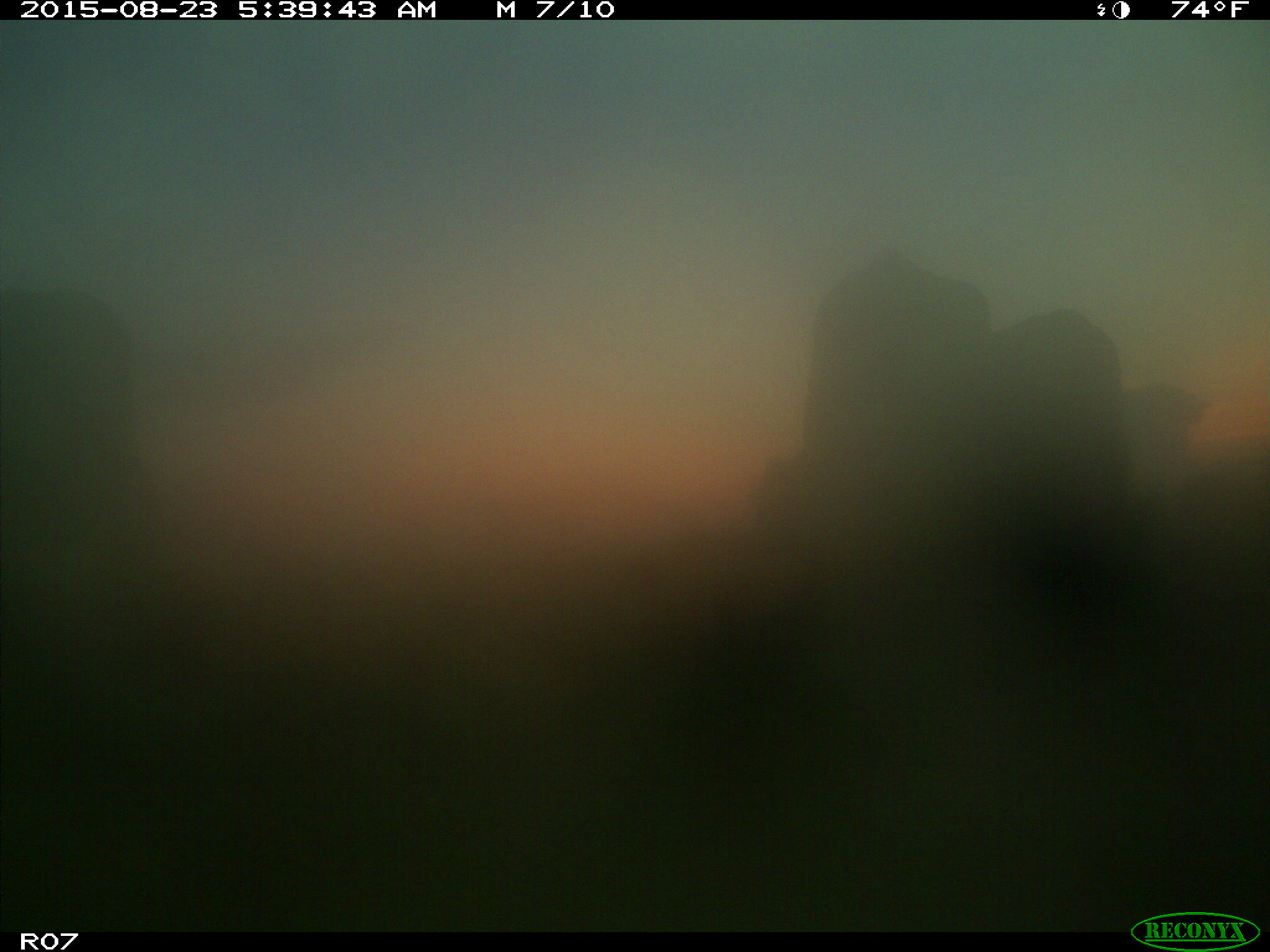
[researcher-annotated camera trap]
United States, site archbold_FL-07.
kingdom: Animalia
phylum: Chordata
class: Mammalia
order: Artiodactyla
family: Bovidae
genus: Bos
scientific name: Bos taurus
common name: domestic cow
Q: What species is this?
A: Bos taurus (domestic cow).